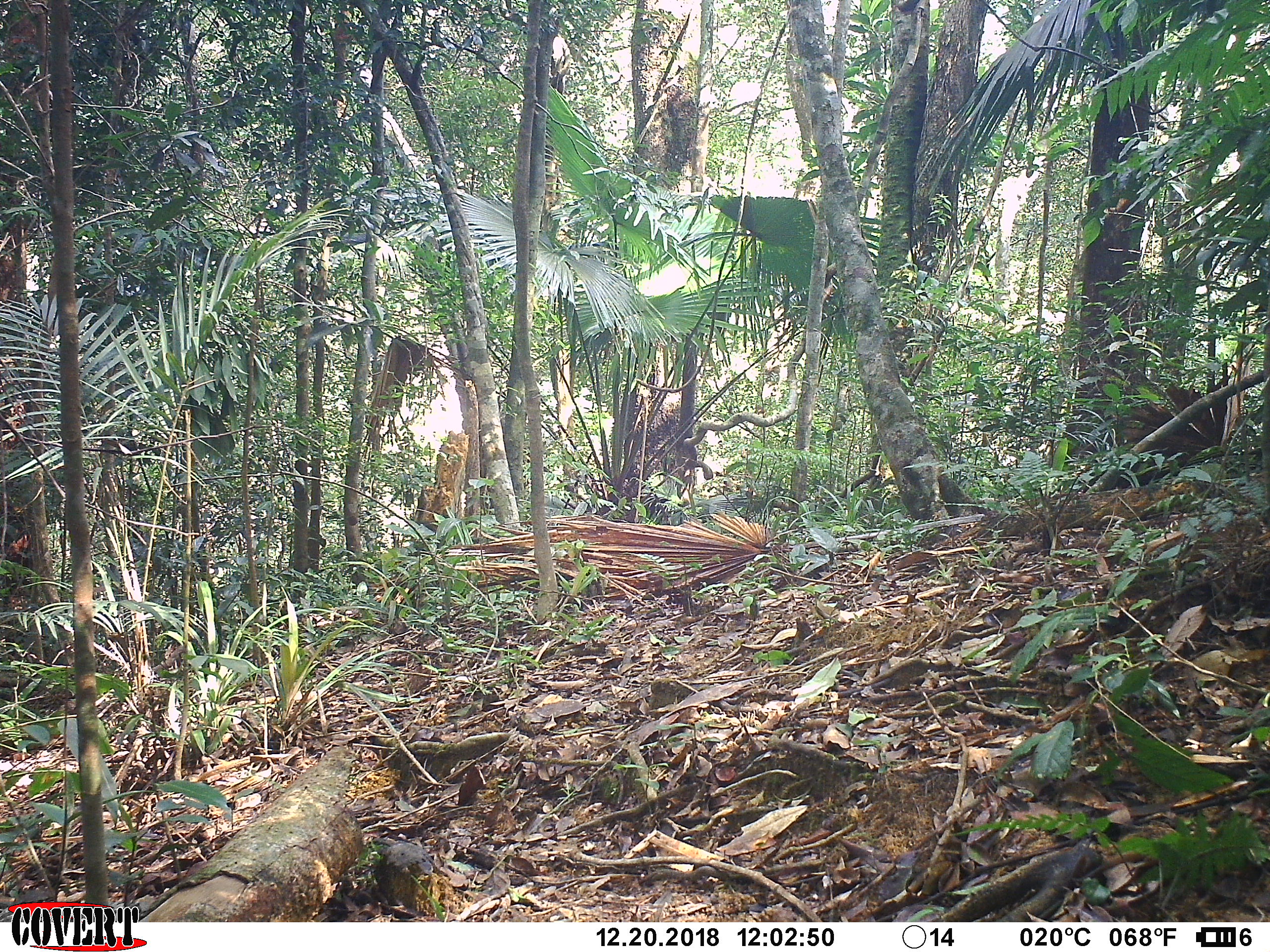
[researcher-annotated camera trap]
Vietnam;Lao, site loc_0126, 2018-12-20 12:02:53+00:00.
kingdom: Animalia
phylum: Chordata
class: Mammalia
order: Primates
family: Cercopithecidae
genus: Macaca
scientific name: Macaca arctoides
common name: stump-tailed macaque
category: stump tailed macaque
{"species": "stump tailed macaque (stump-tailed macaque) (Macaca arctoides)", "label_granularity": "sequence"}